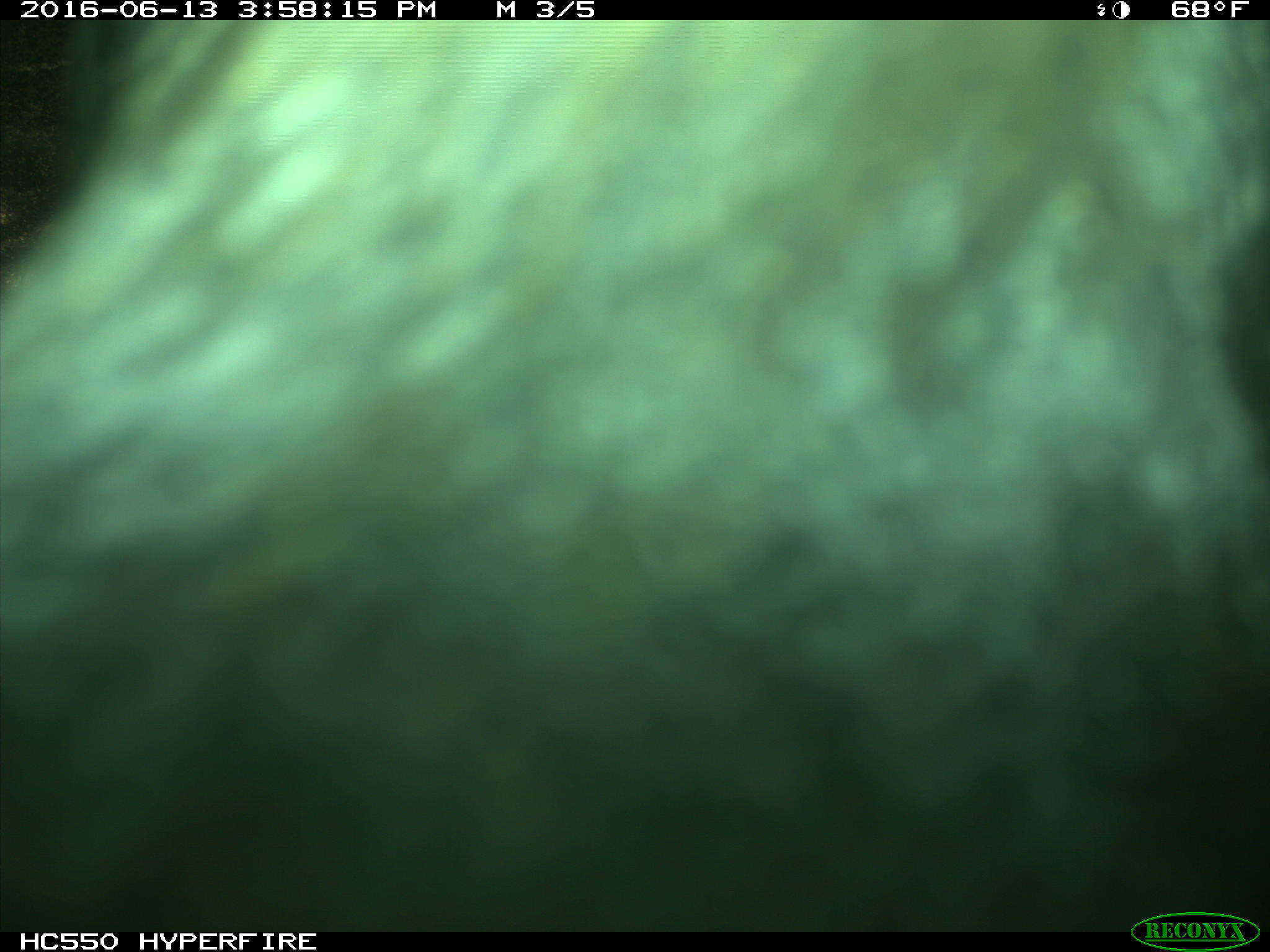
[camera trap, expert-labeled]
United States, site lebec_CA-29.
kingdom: Animalia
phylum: Chordata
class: Mammalia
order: Artiodactyla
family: Bovidae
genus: Bos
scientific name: Bos taurus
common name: domestic cow